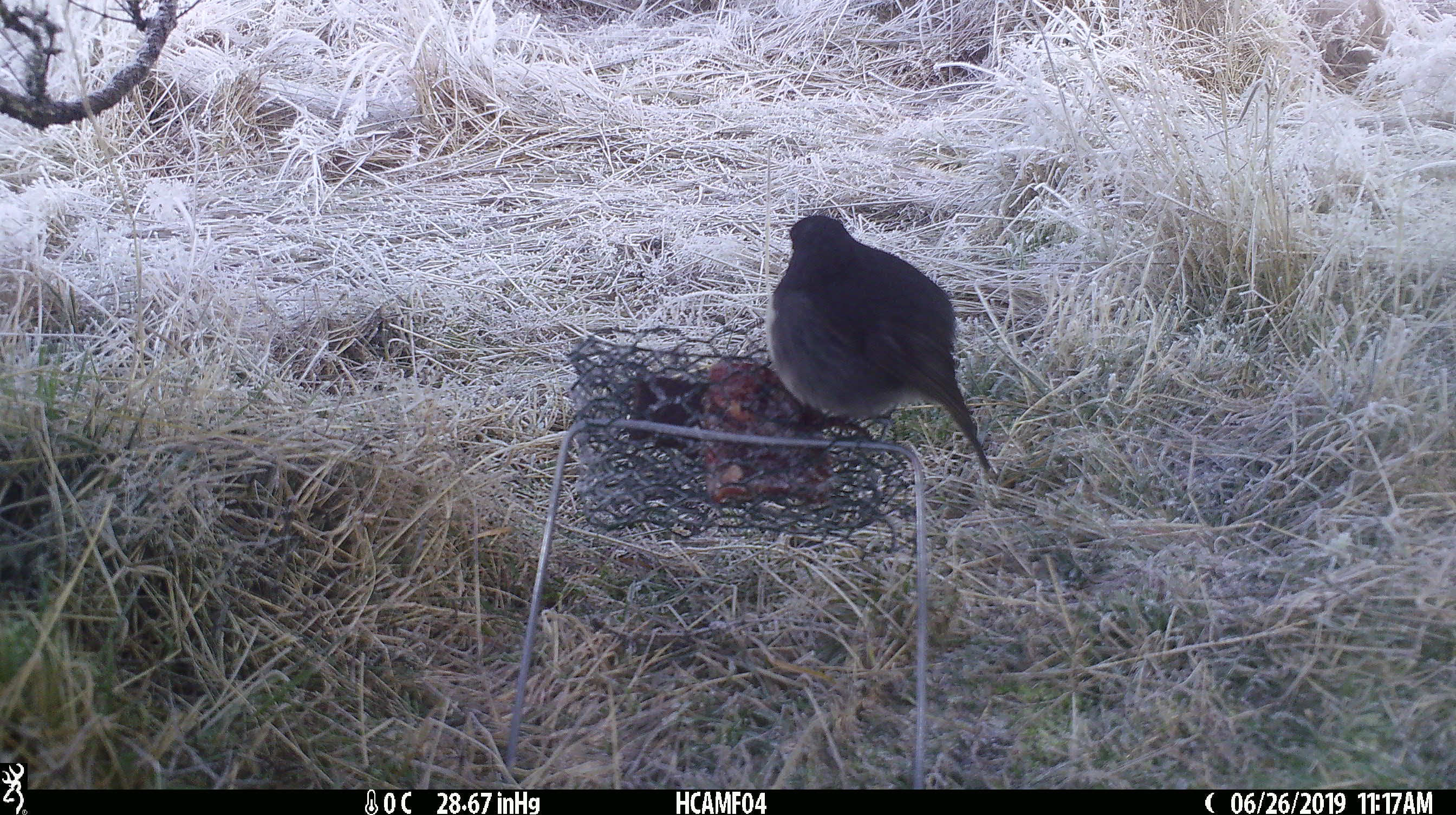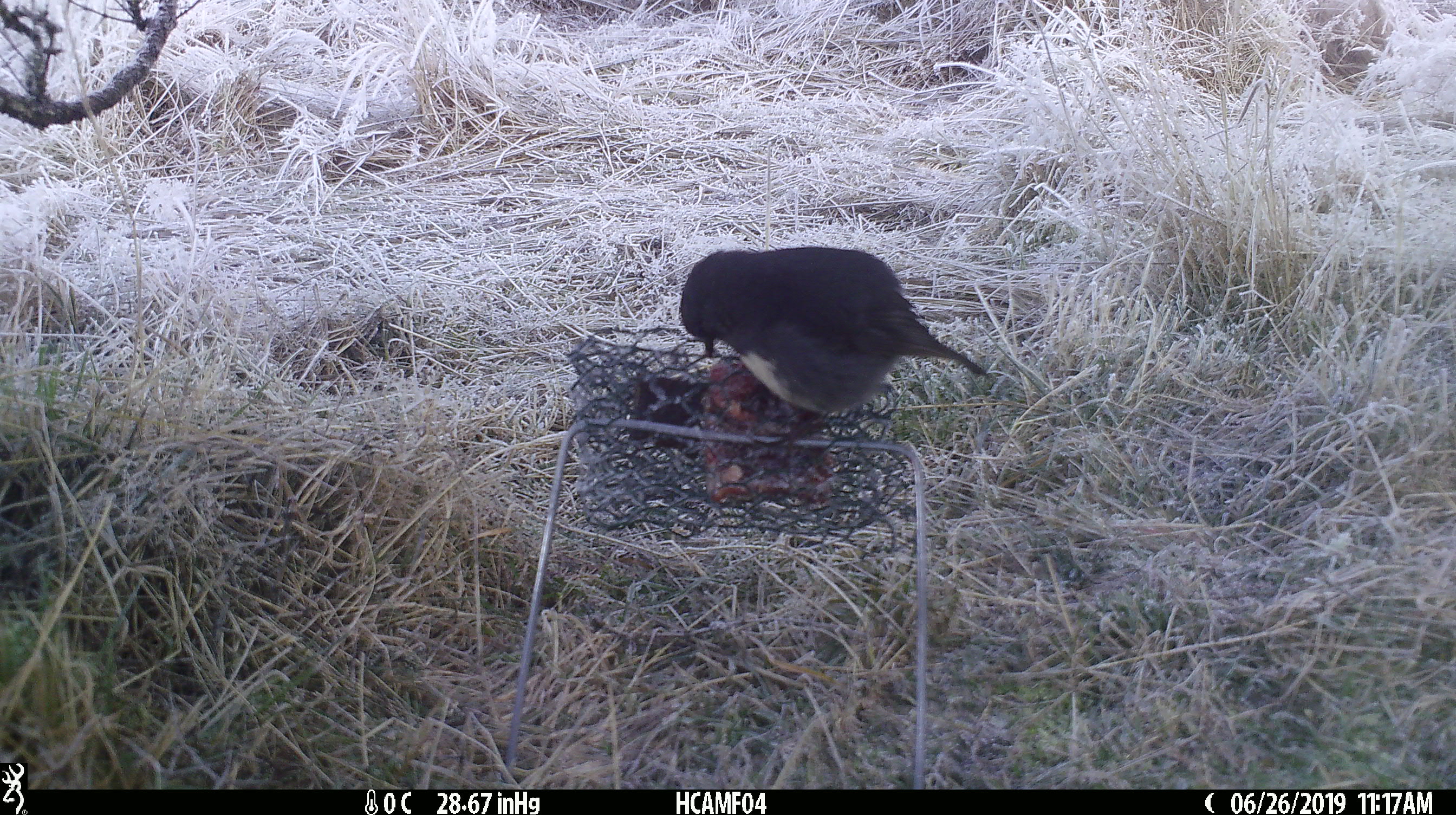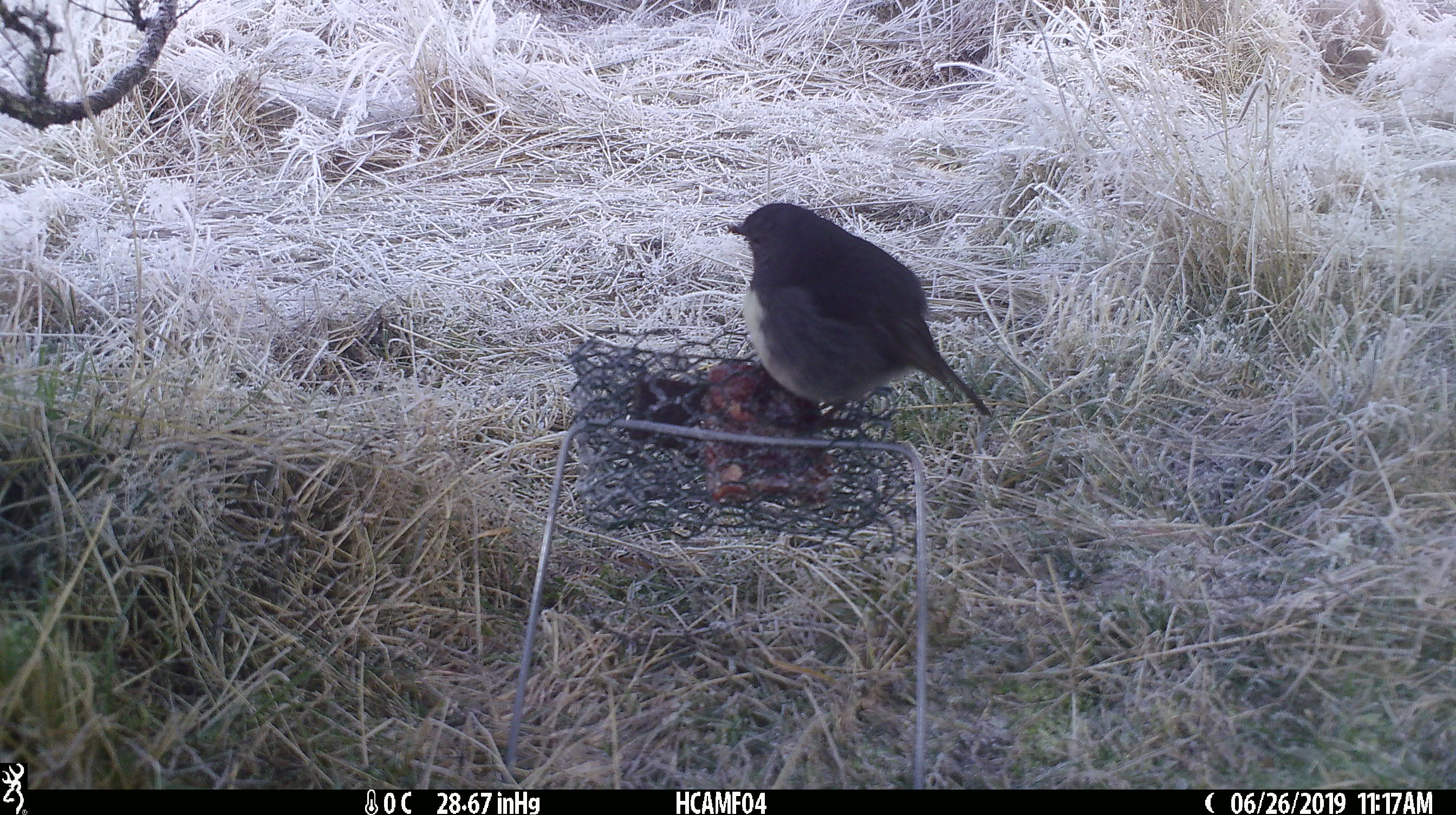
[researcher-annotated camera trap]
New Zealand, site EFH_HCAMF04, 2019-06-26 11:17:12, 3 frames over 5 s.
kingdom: Animalia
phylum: Chordata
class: Aves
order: Passeriformes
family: Petroicidae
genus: Petroica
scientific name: Petroica australis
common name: new zealand robin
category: robin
Robin (new zealand robin) (Petroica australis).